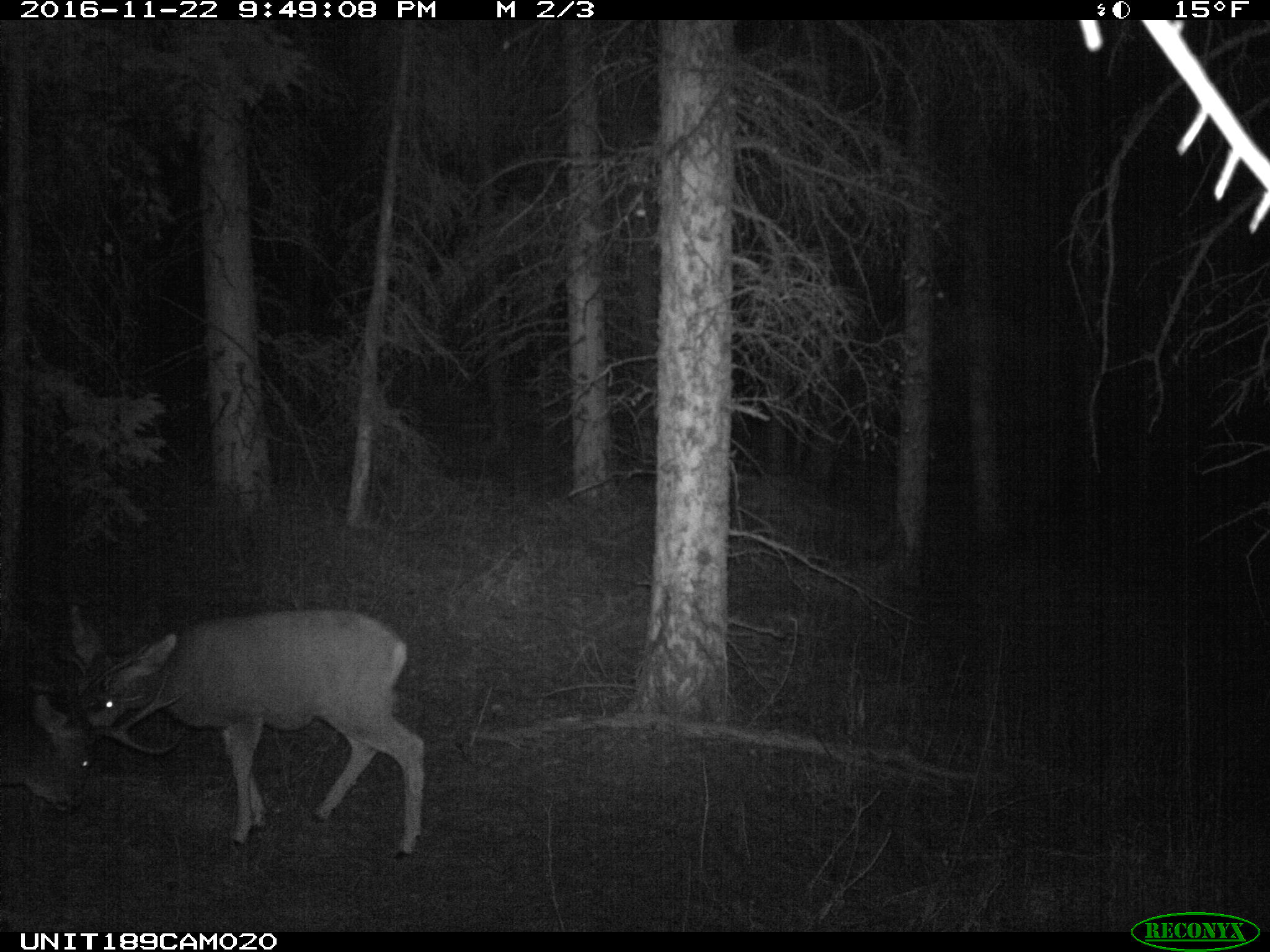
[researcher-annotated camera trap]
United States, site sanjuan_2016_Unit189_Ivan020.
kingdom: Animalia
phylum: Chordata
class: Mammalia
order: Artiodactyla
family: Cervidae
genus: Odocoileus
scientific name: Odocoileus hemionus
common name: mule deer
Odocoileus hemionus (mule deer).